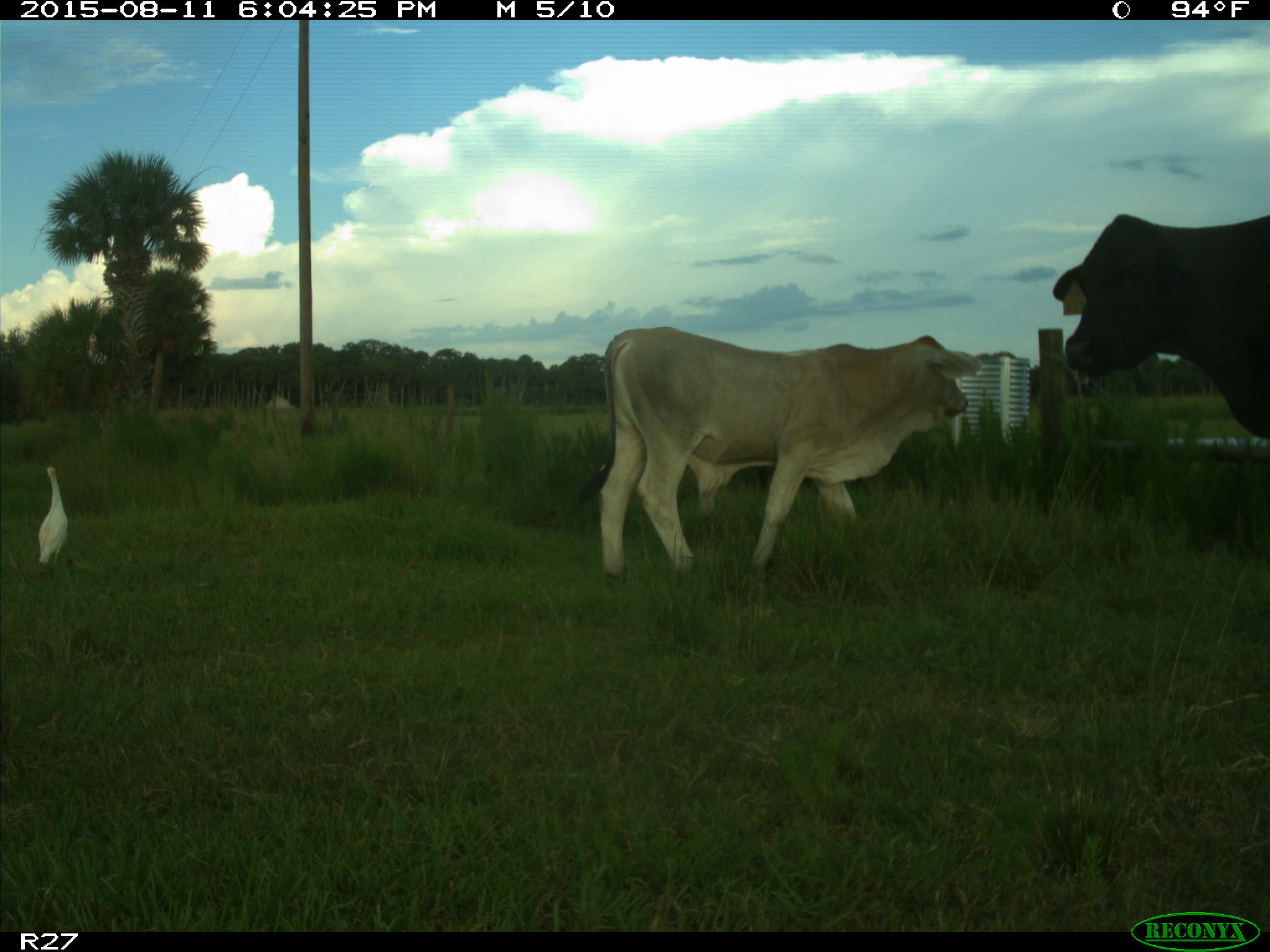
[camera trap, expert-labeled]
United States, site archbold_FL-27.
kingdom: Animalia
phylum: Chordata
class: Mammalia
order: Artiodactyla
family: Bovidae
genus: Bos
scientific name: Bos taurus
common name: domestic cow